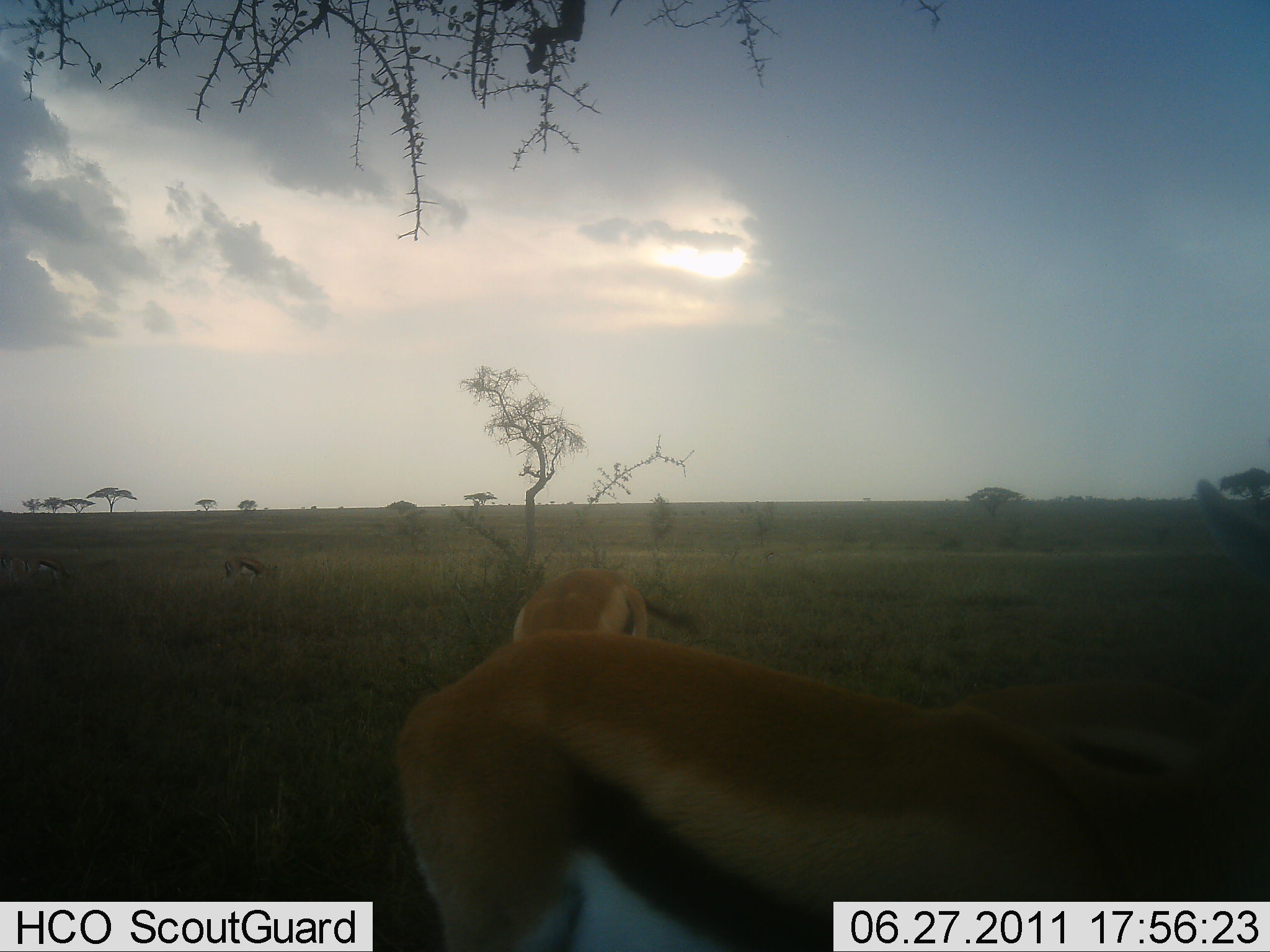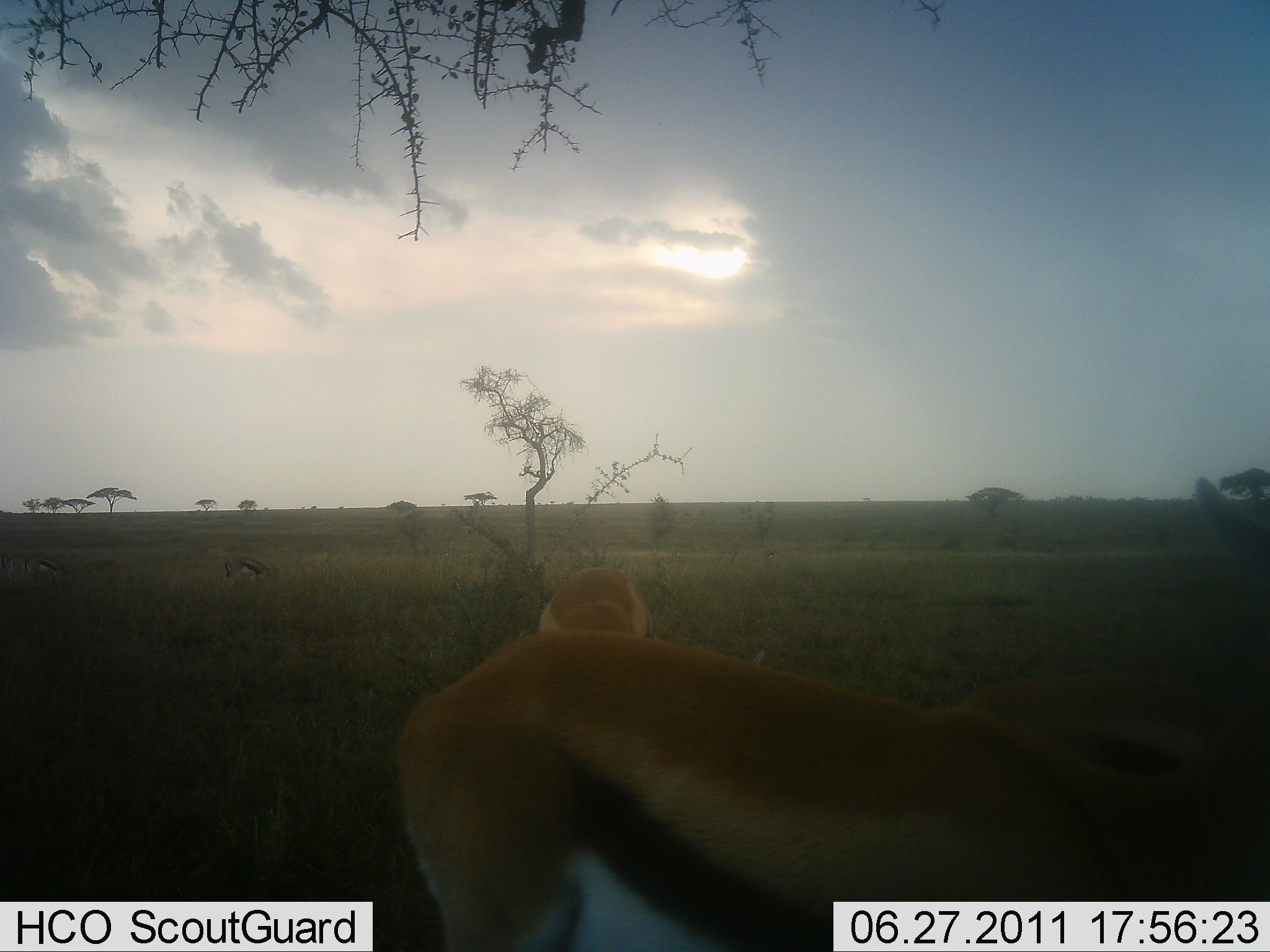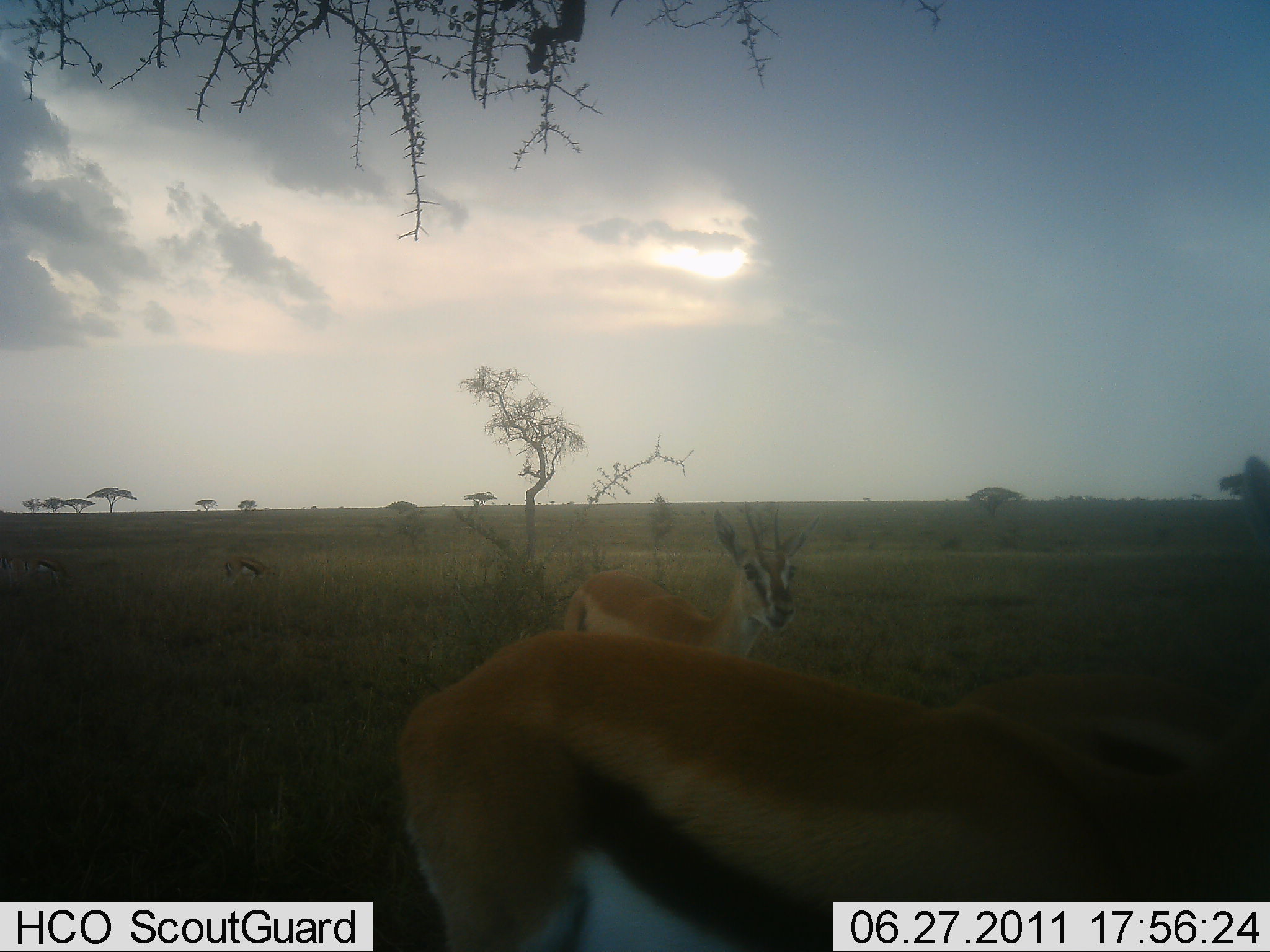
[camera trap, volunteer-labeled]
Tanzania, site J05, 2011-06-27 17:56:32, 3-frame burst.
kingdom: Animalia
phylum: Chordata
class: Mammalia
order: Artiodactyla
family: Bovidae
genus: Eudorcas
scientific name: Eudorcas thomsonii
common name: thomson's gazelle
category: gazellethomsons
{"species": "gazellethomsons (thomson's gazelle) (Eudorcas thomsonii)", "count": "4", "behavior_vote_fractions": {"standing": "79%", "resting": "0%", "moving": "29%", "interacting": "0%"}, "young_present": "7%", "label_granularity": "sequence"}